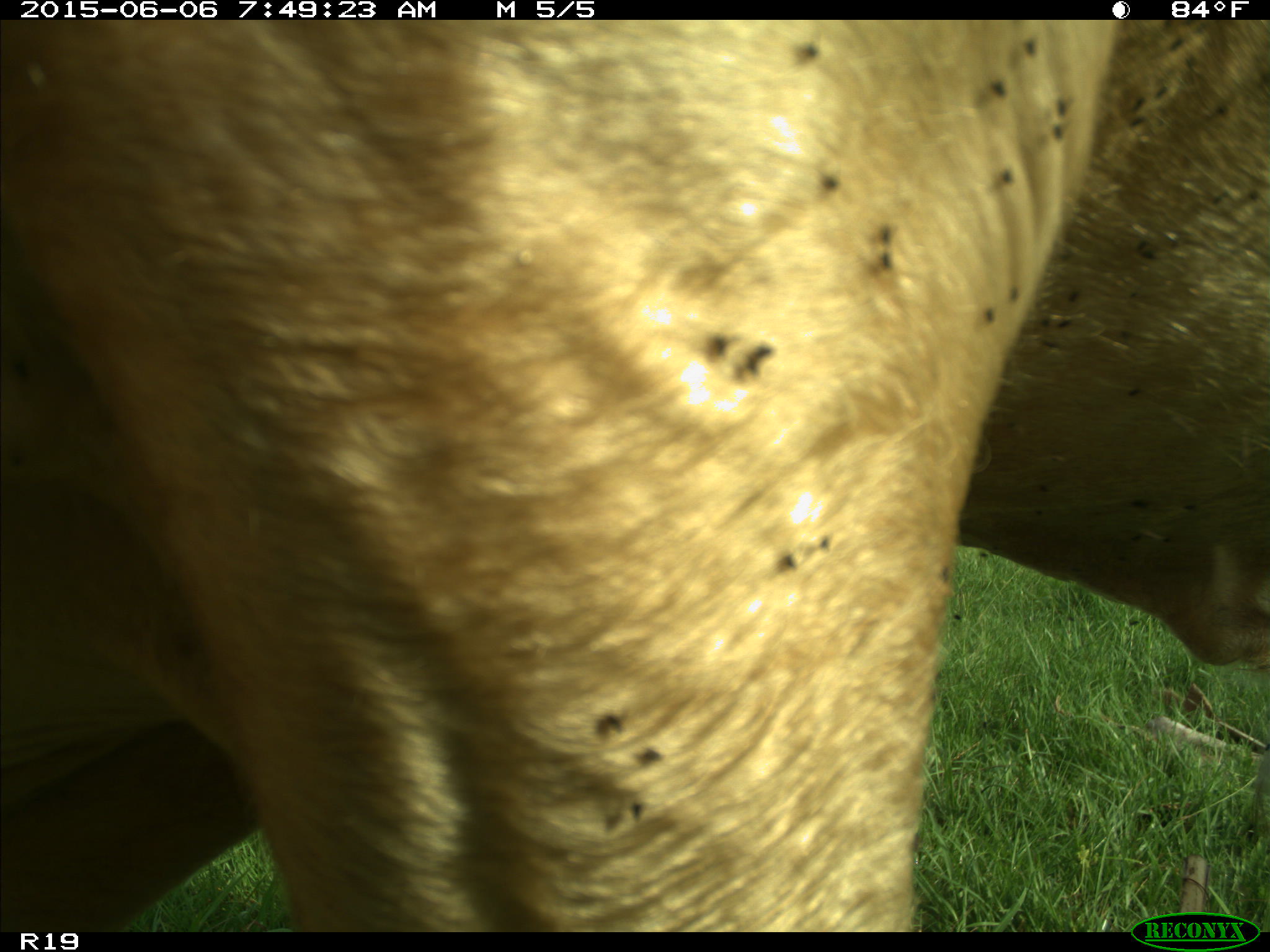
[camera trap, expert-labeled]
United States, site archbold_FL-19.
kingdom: Animalia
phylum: Chordata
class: Mammalia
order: Artiodactyla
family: Bovidae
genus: Bos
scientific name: Bos taurus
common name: domestic cow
Bos taurus (domestic cow).